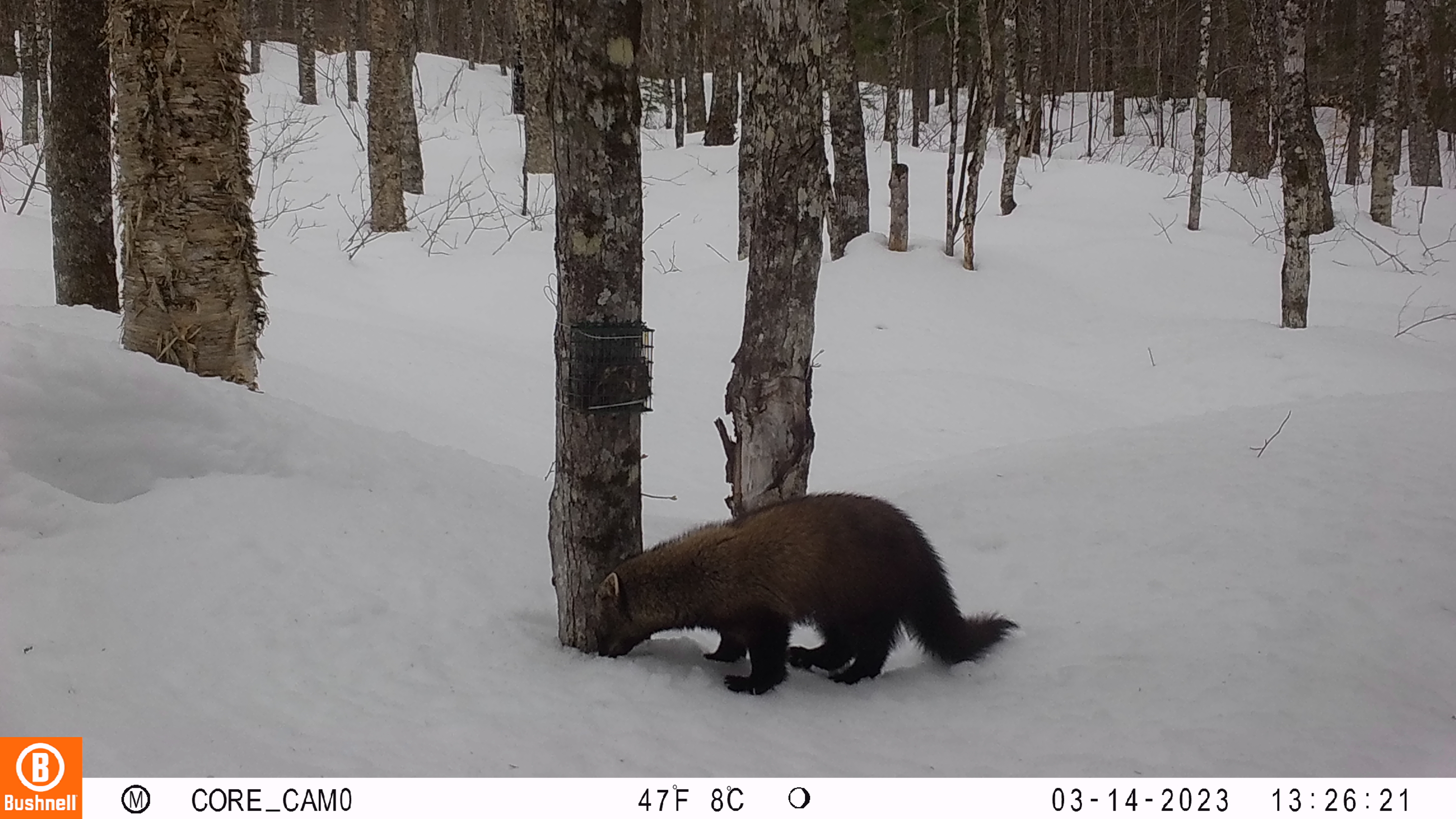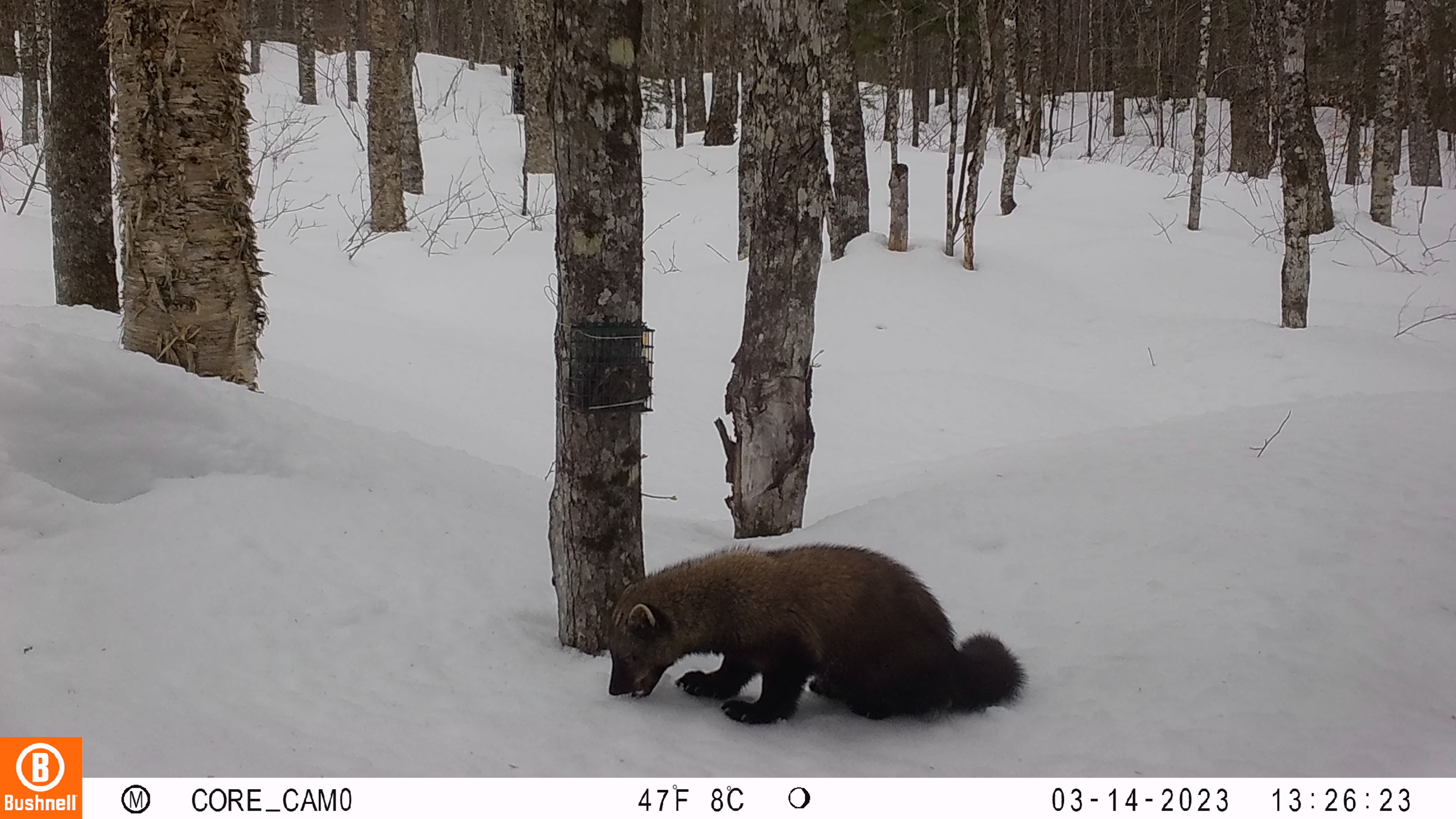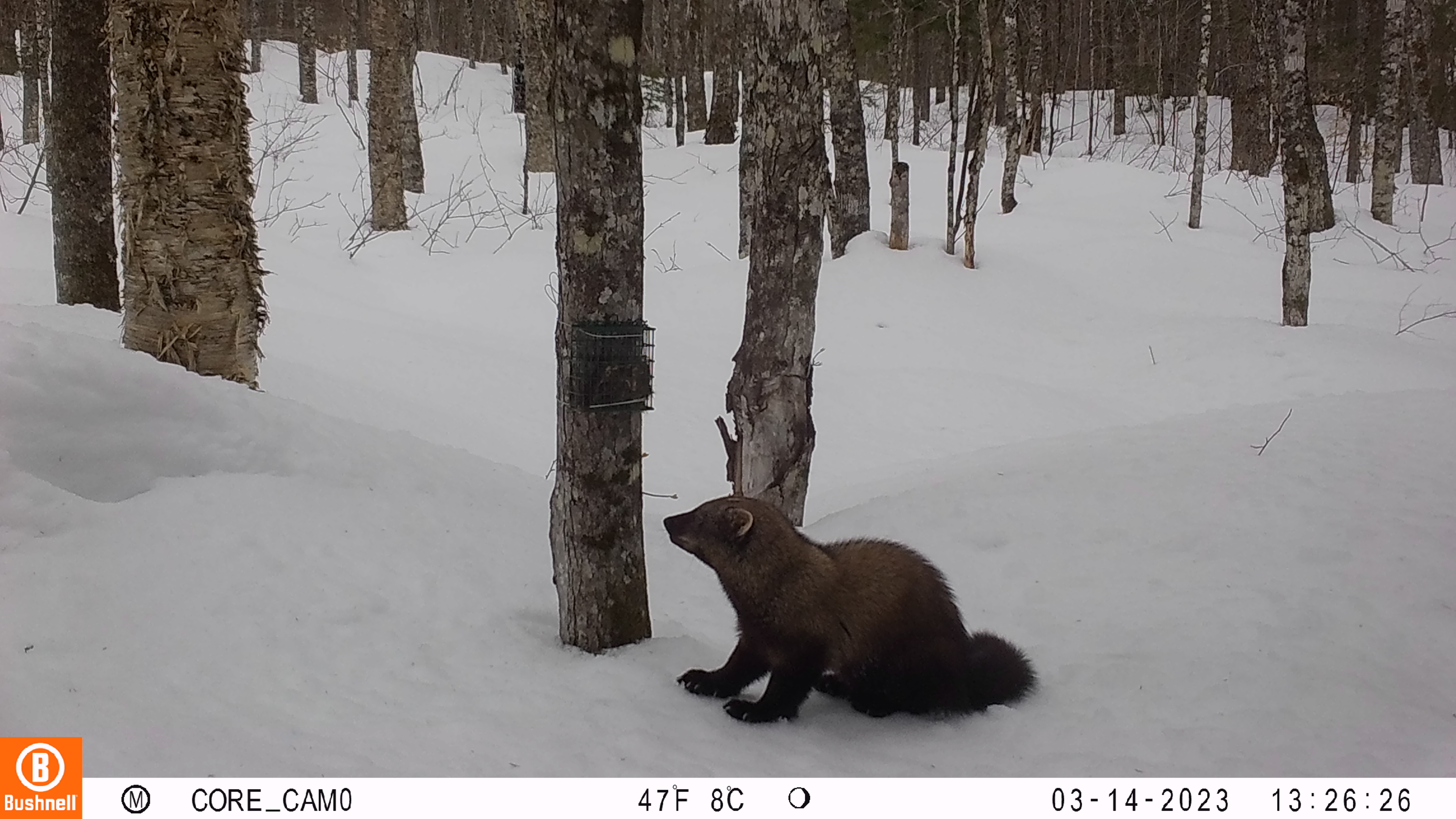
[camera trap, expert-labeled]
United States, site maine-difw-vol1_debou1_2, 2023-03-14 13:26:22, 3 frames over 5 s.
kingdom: Animalia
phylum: Chordata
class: Mammalia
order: Carnivora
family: Mustelidae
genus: Pekania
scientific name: Pekania pennanti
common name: fisher